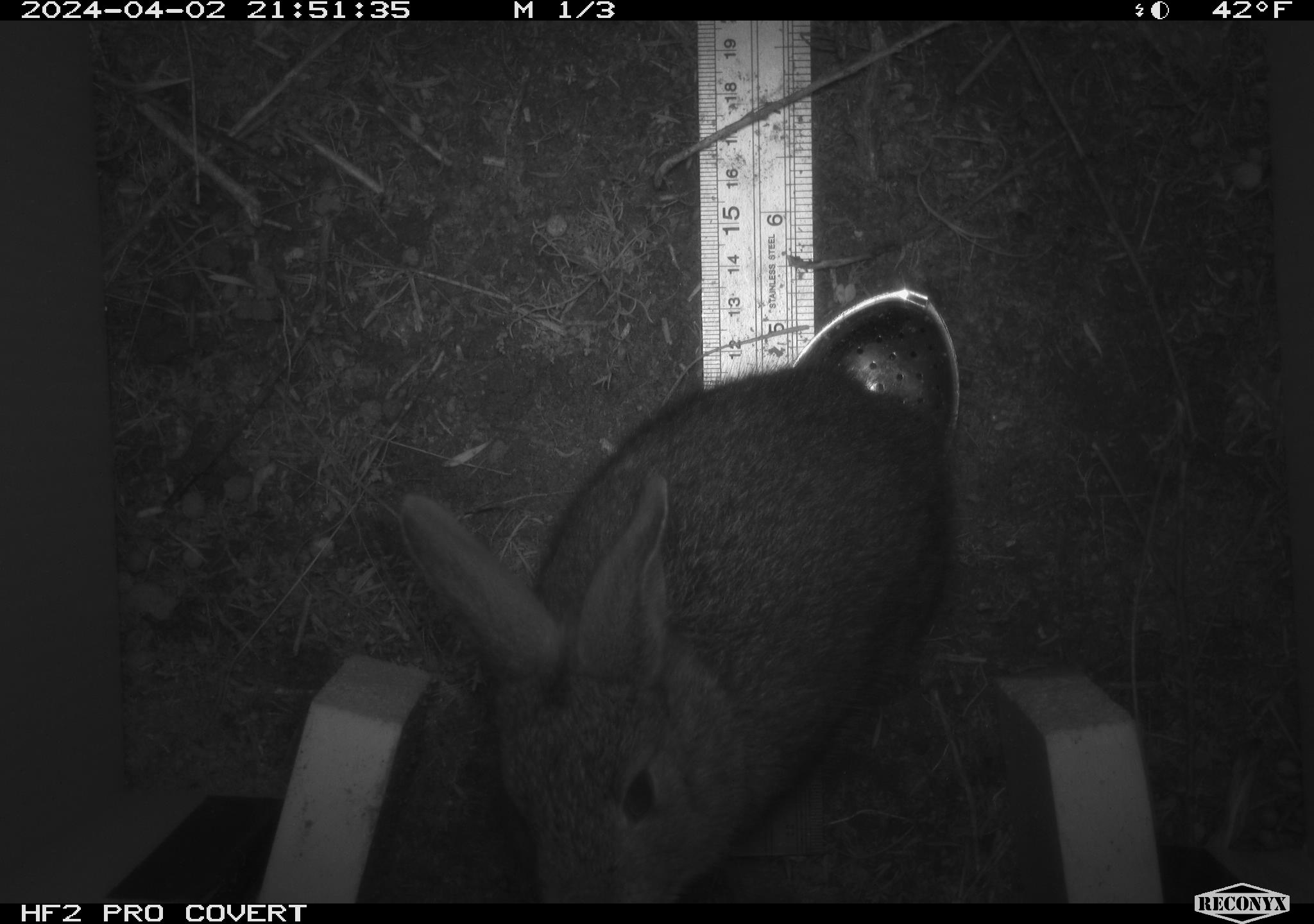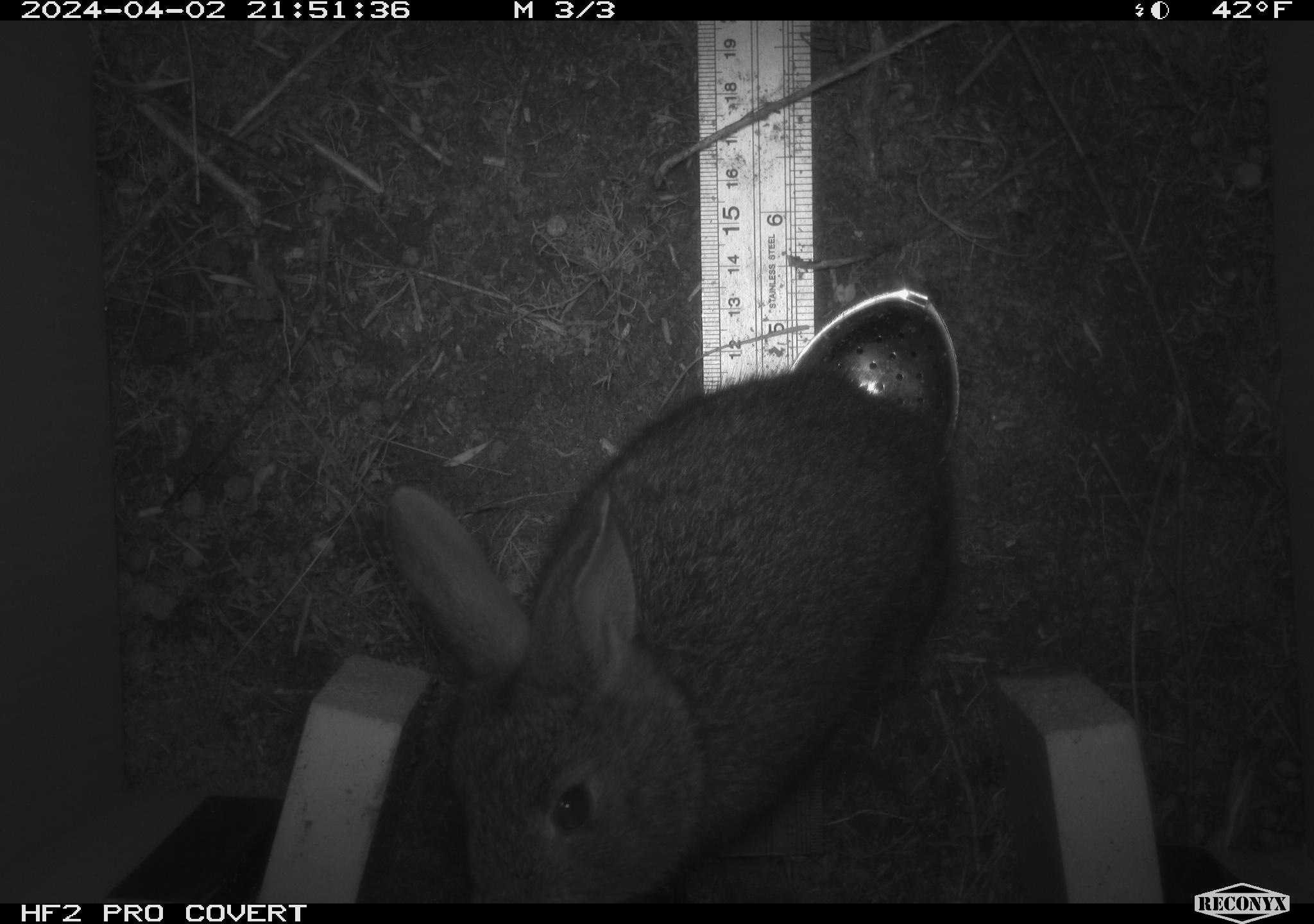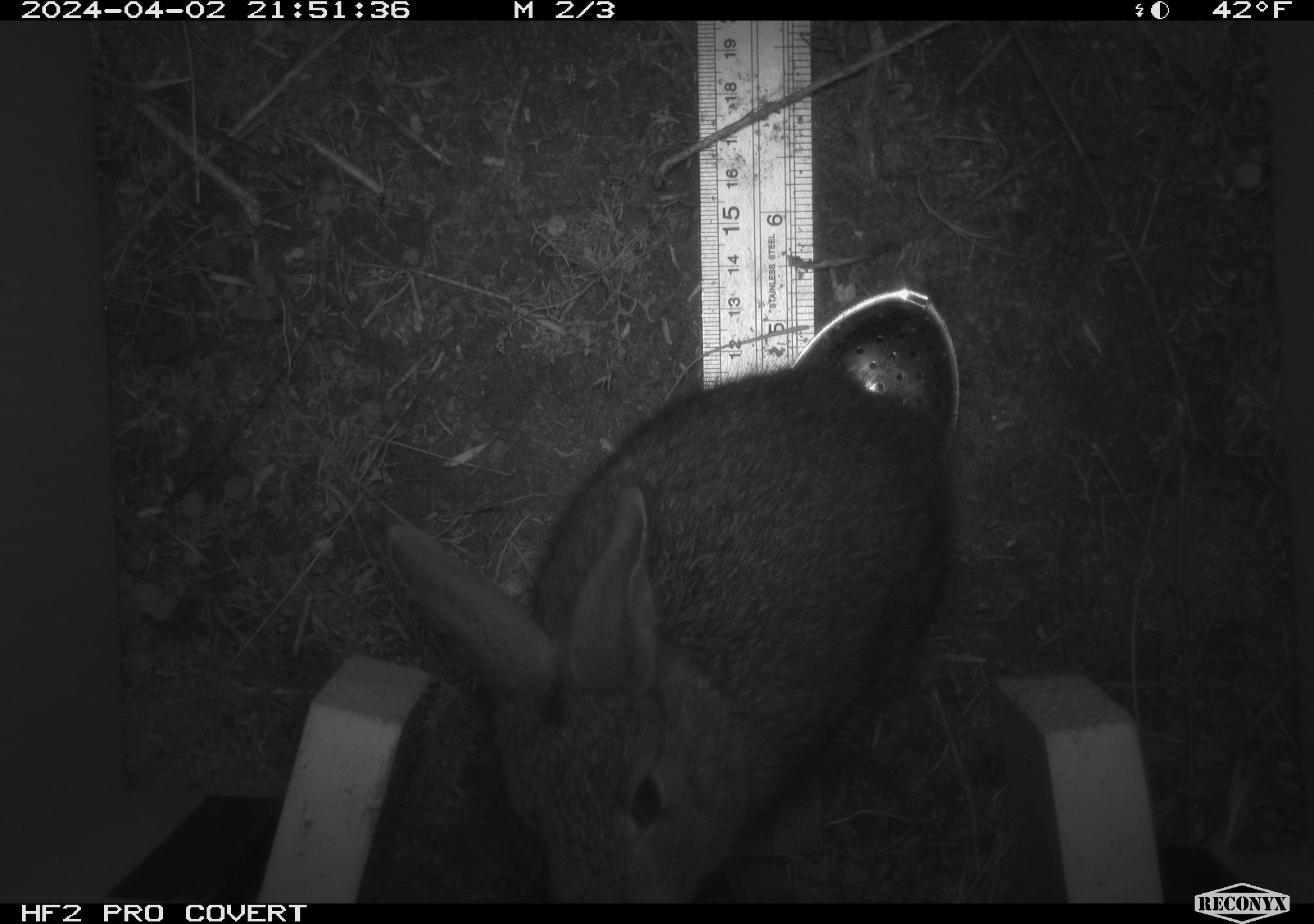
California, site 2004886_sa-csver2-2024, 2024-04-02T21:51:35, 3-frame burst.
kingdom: Animalia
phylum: Chordata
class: Mammalia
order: Lagomorpha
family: Leporidae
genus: Sylvilagus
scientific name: Sylvilagus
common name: cottontail rabbits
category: sylvilagus species